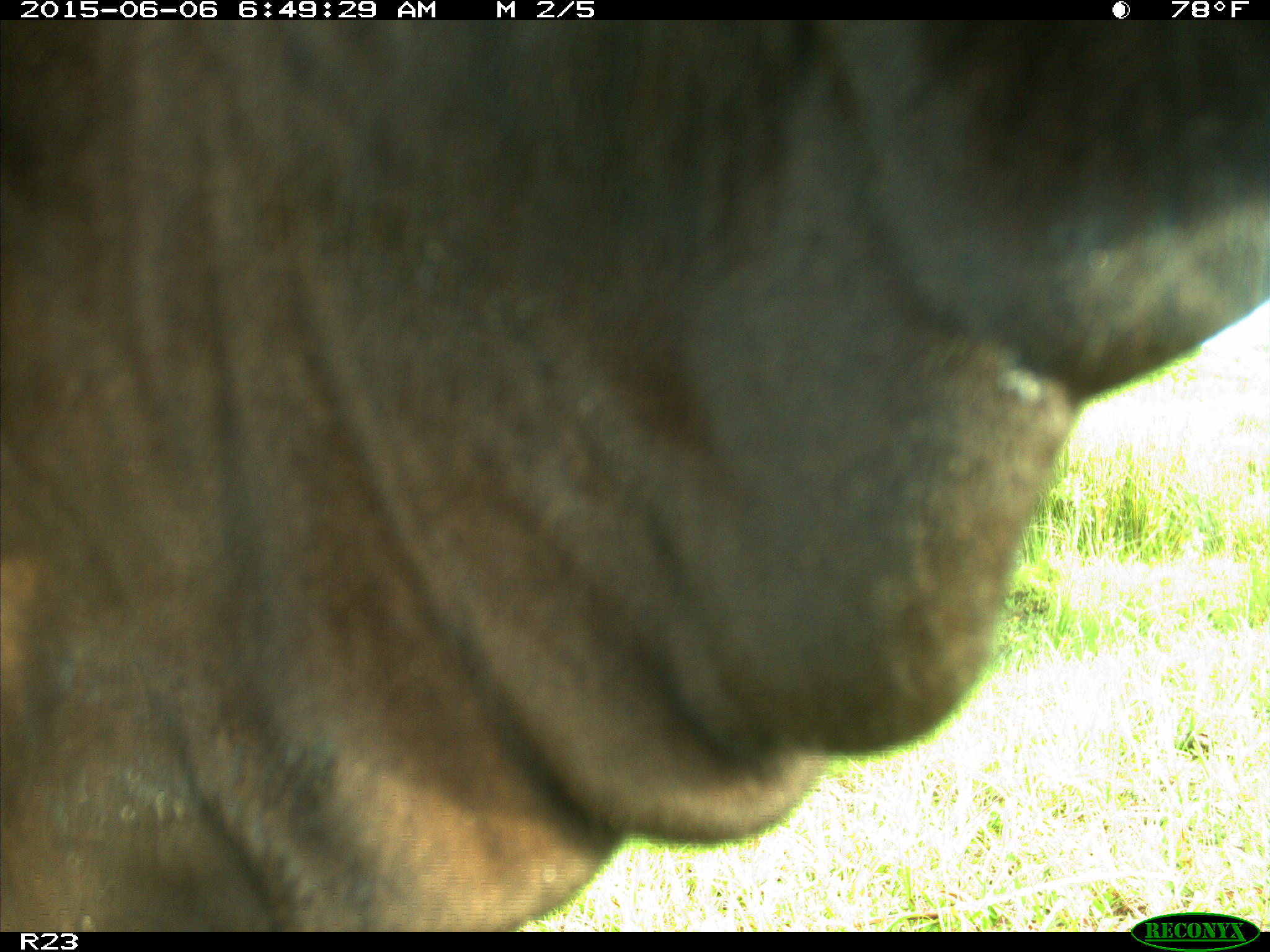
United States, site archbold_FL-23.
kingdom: Animalia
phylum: Chordata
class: Mammalia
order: Artiodactyla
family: Bovidae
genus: Bos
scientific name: Bos taurus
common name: domestic cow